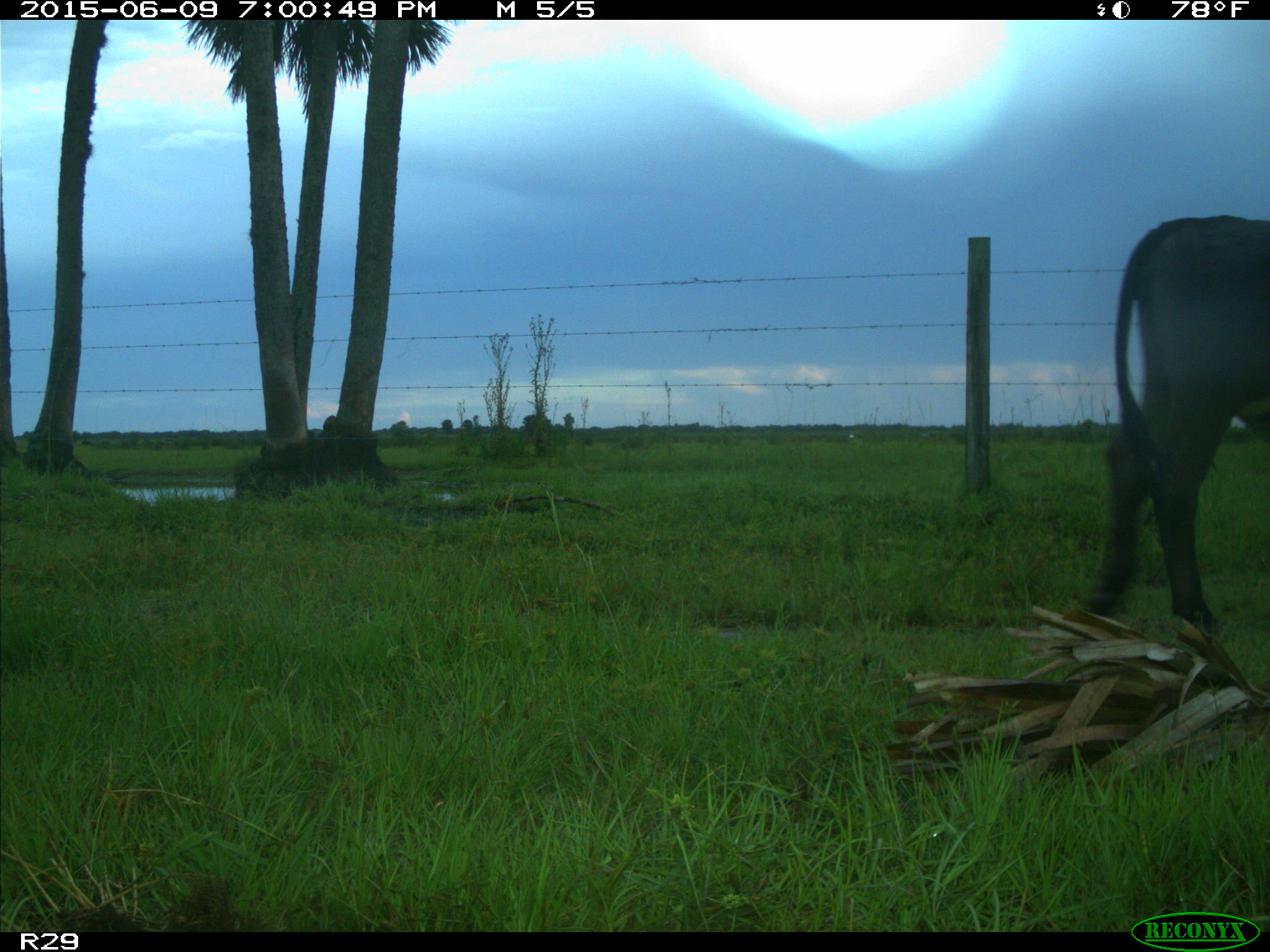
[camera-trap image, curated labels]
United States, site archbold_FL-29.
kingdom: Animalia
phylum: Chordata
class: Mammalia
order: Artiodactyla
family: Bovidae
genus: Bos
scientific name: Bos taurus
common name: domestic cow